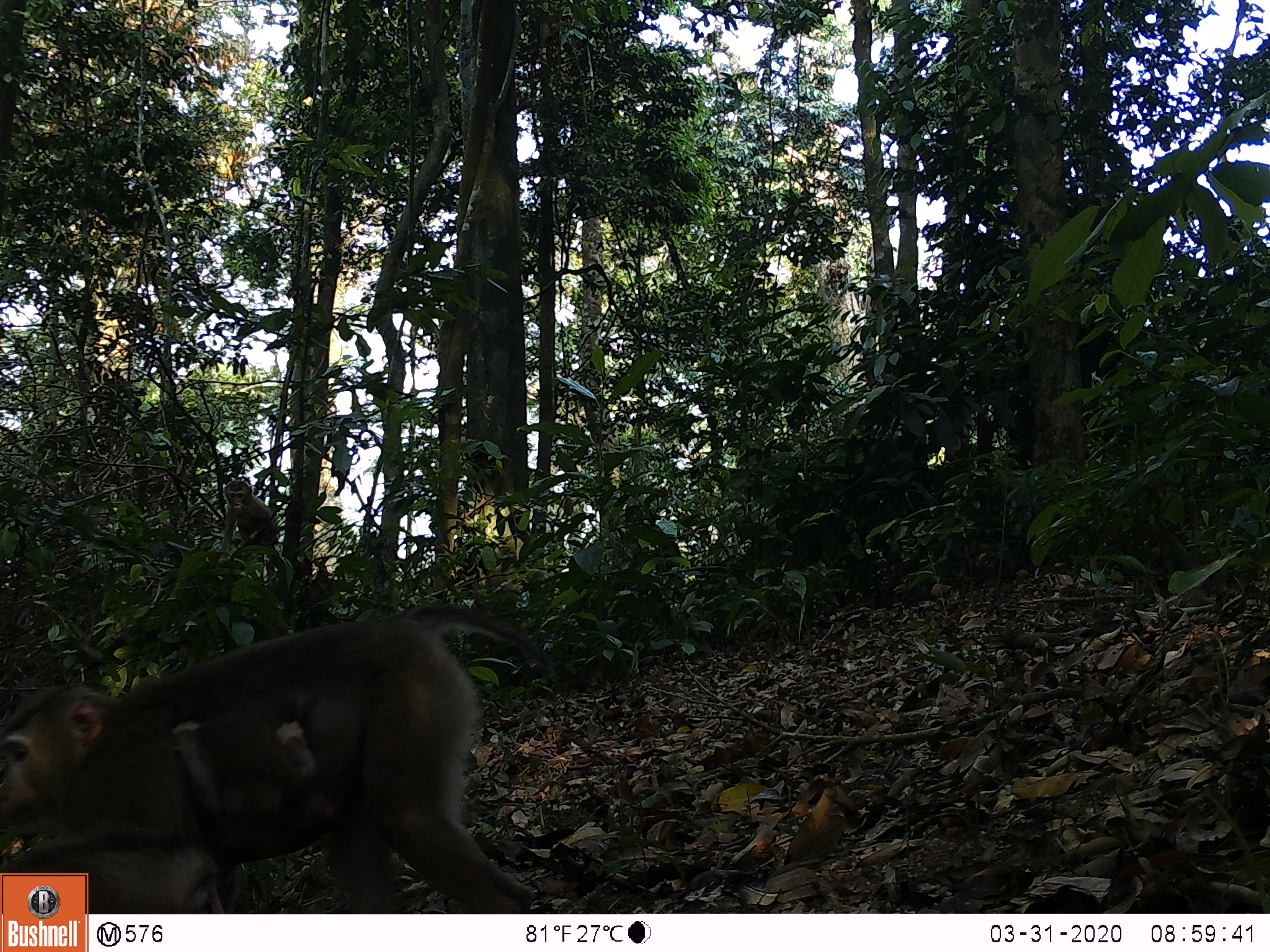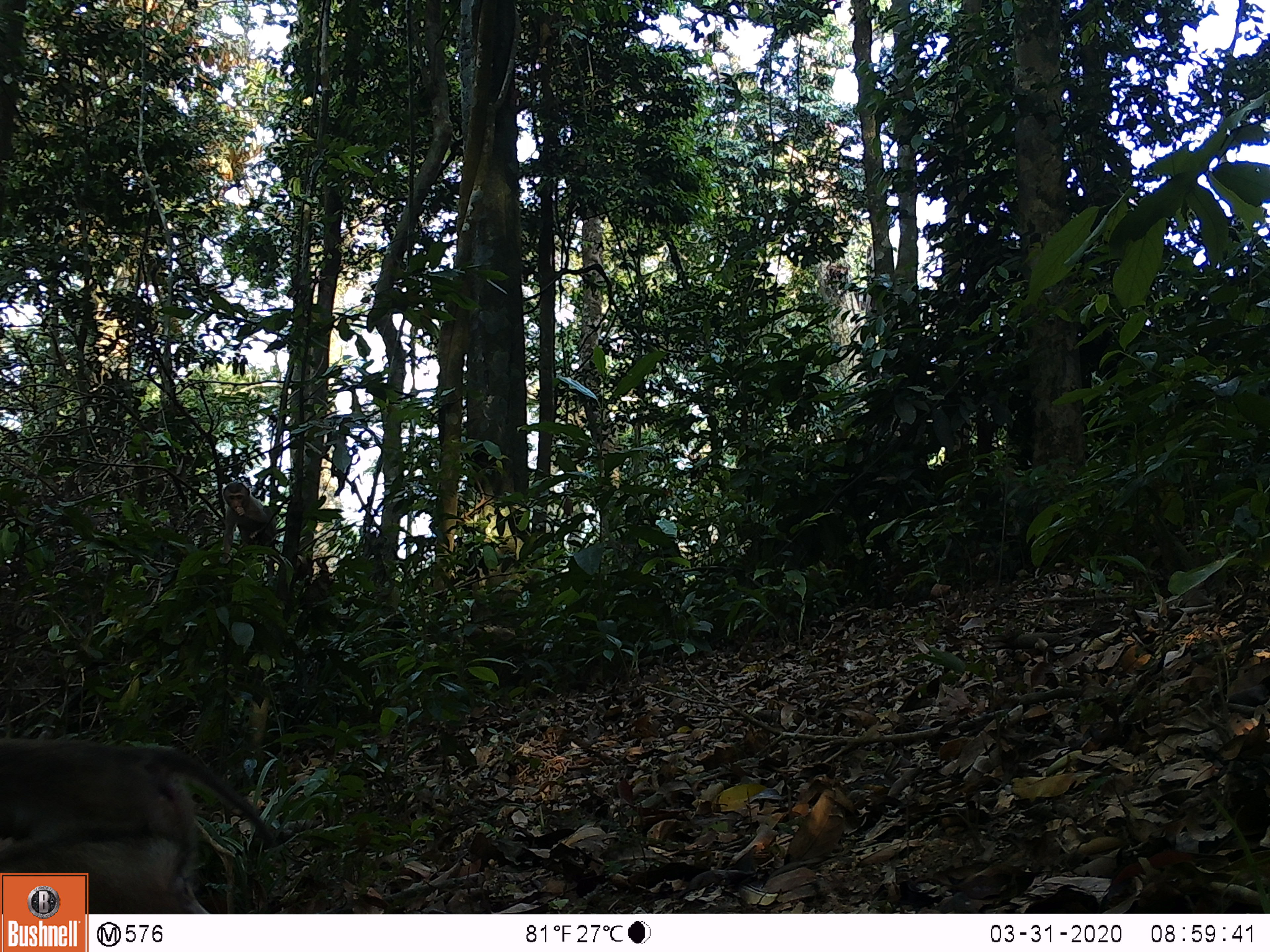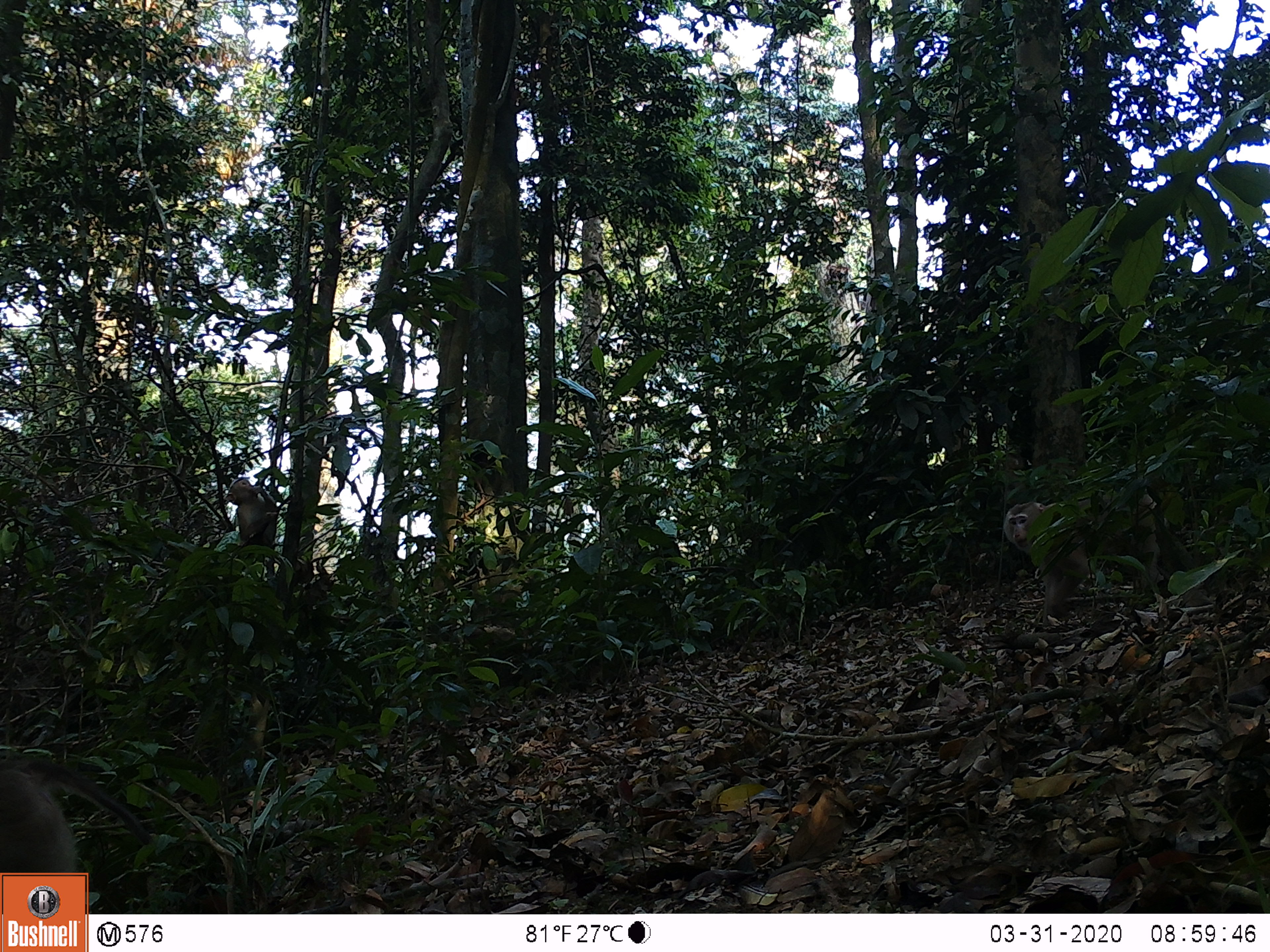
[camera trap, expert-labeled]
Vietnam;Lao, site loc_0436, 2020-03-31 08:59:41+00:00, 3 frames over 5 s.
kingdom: Animalia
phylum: Chordata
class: Mammalia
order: Primates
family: Cercopithecidae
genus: Macaca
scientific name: Macaca nemestrina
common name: pig-tailed macaque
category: pig tailed macaque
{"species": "pig tailed macaque (pig-tailed macaque) (Macaca nemestrina)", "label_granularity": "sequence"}